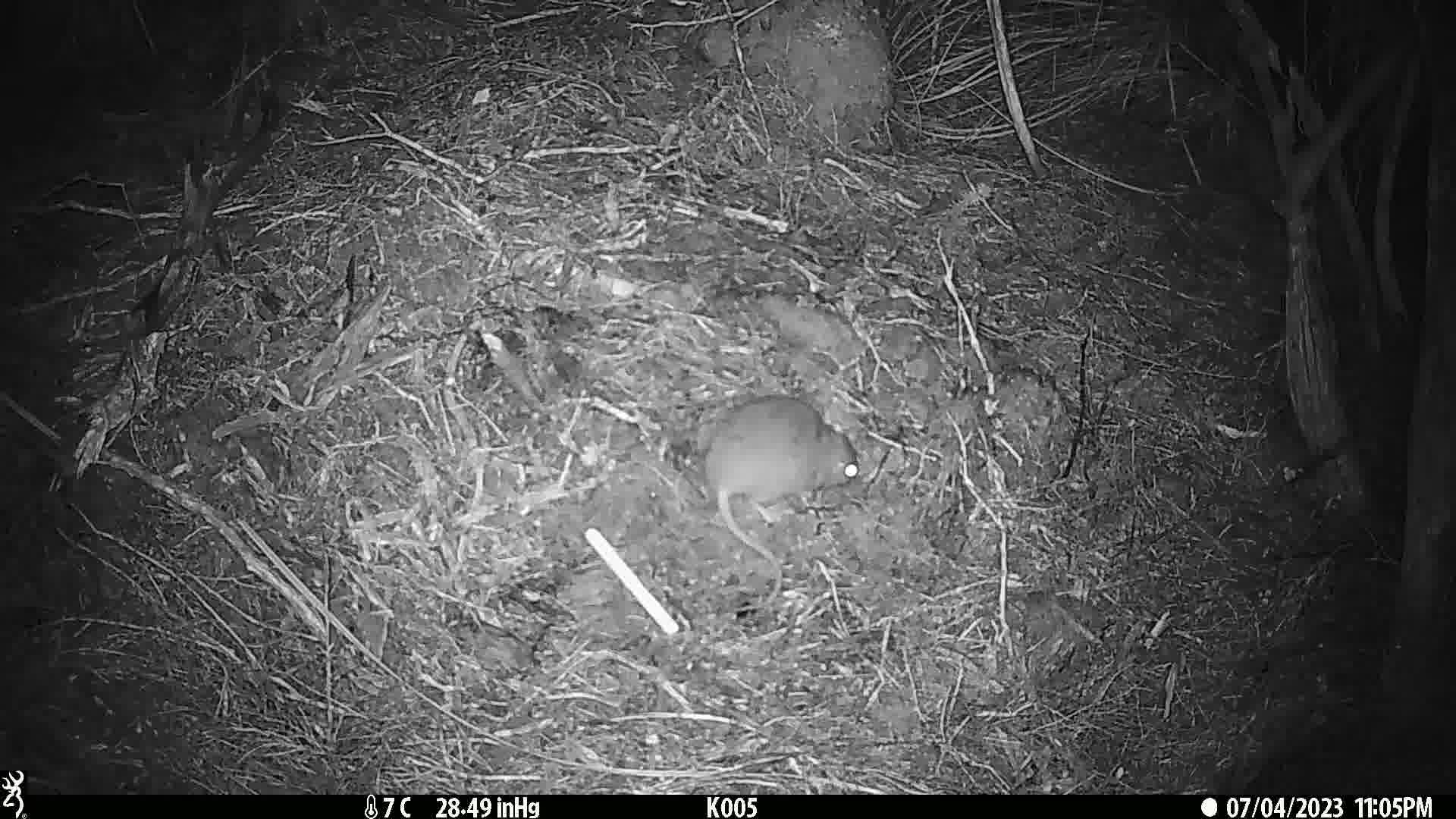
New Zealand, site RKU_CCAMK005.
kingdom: Animalia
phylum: Chordata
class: Mammalia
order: Rodentia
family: Muridae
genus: Rattus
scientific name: Rattus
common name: rat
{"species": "rat (Rattus)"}